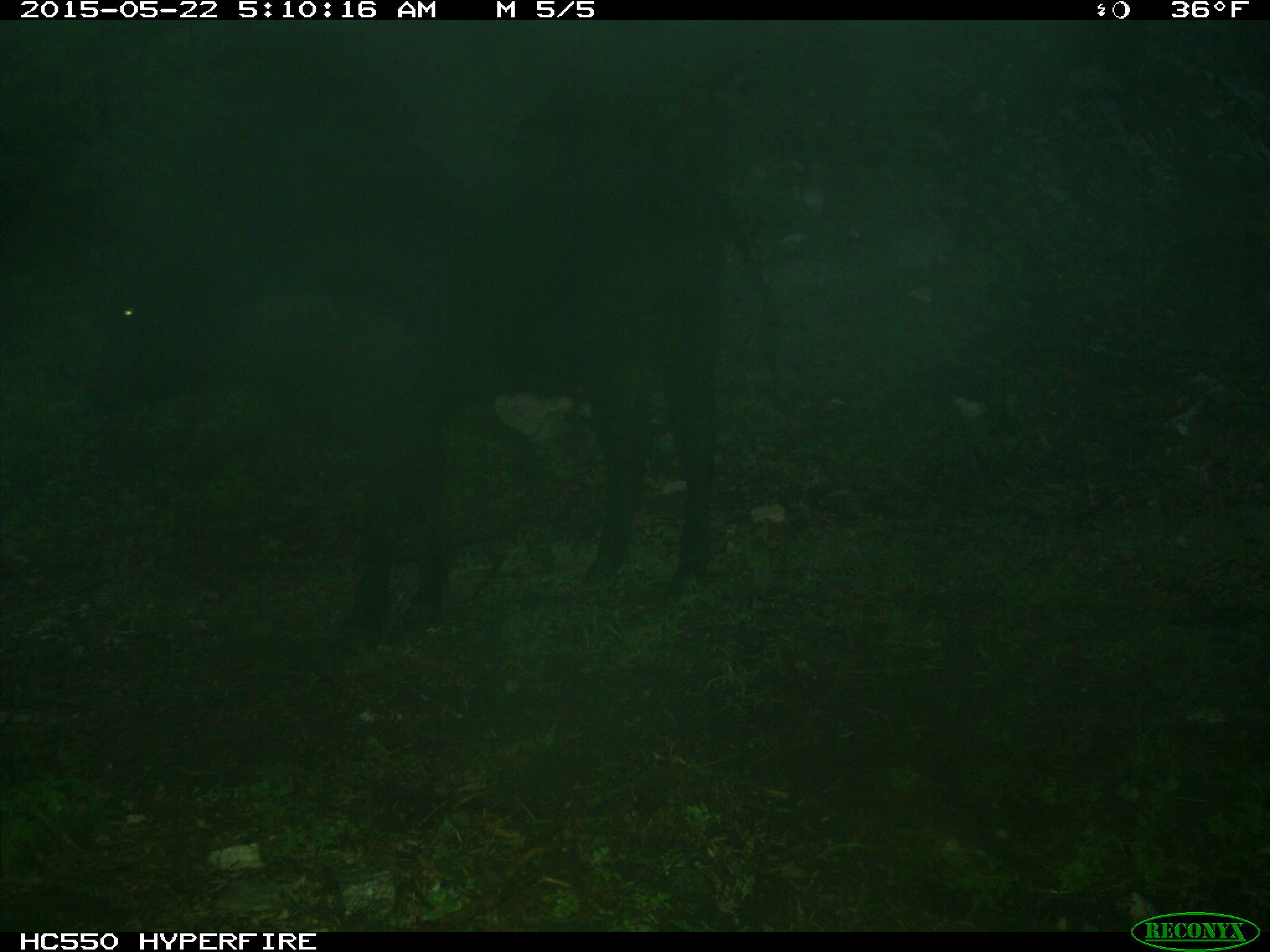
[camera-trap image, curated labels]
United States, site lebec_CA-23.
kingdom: Animalia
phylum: Chordata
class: Mammalia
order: Artiodactyla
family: Bovidae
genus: Bos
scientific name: Bos taurus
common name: domestic cow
Bos taurus (domestic cow).